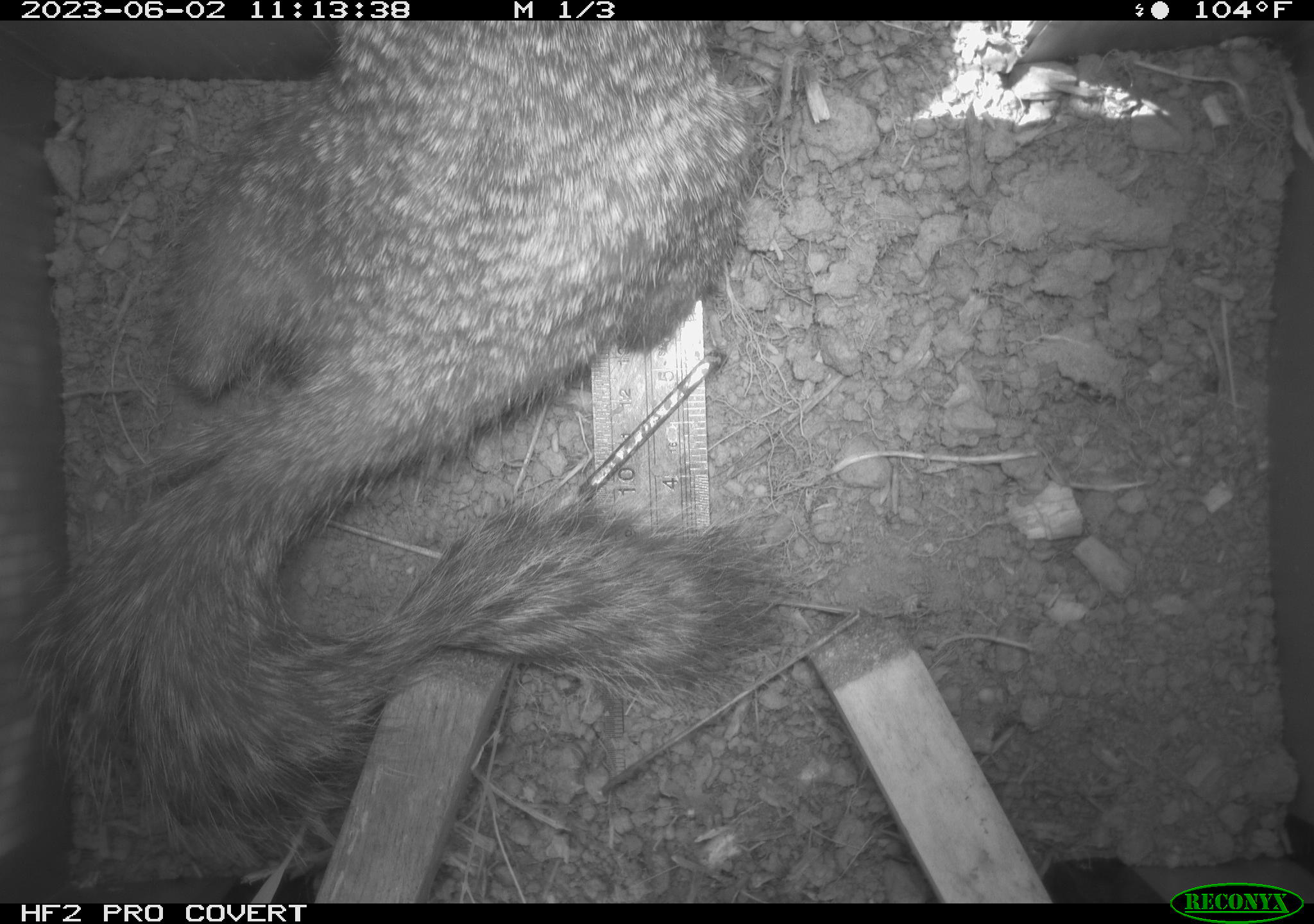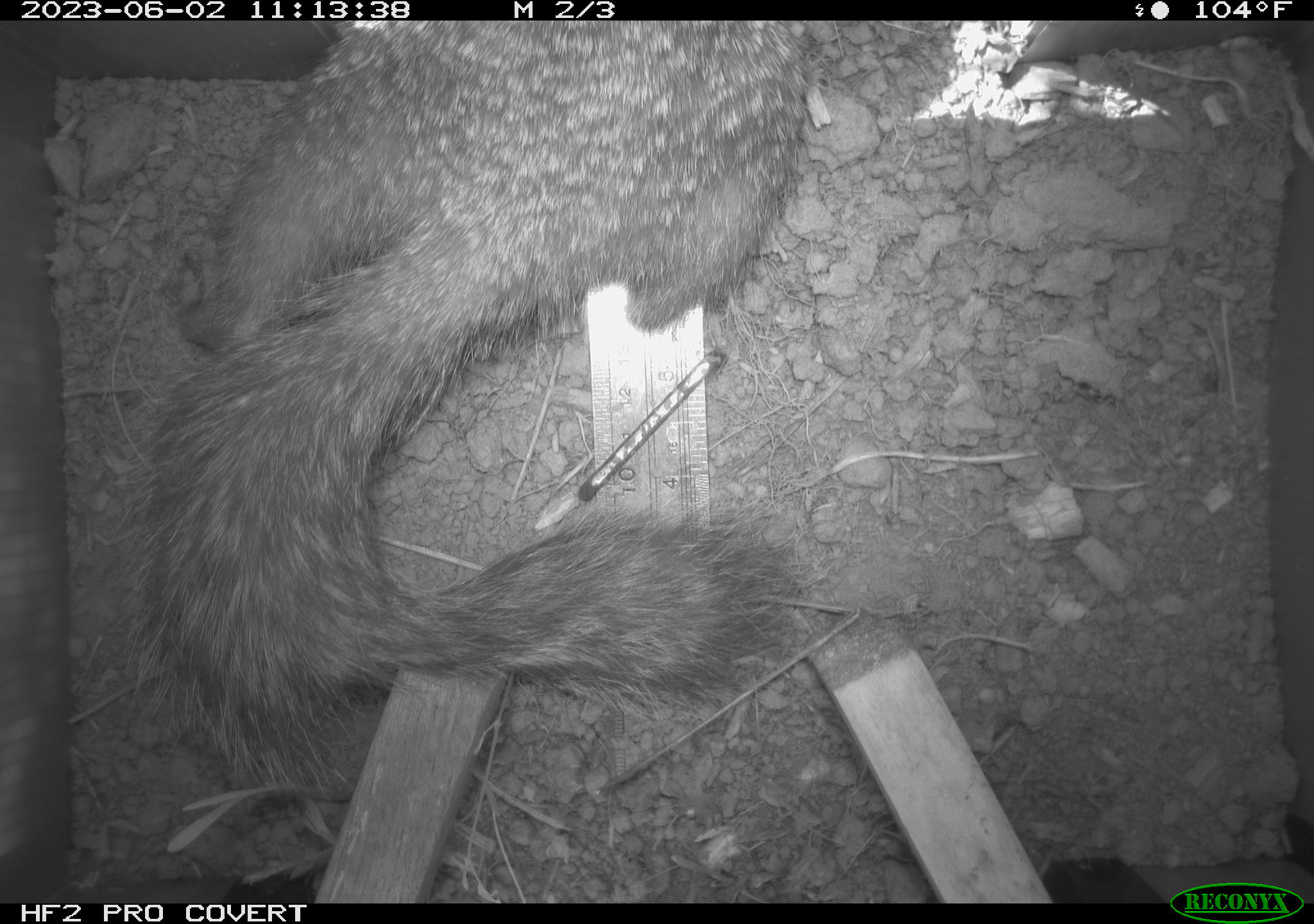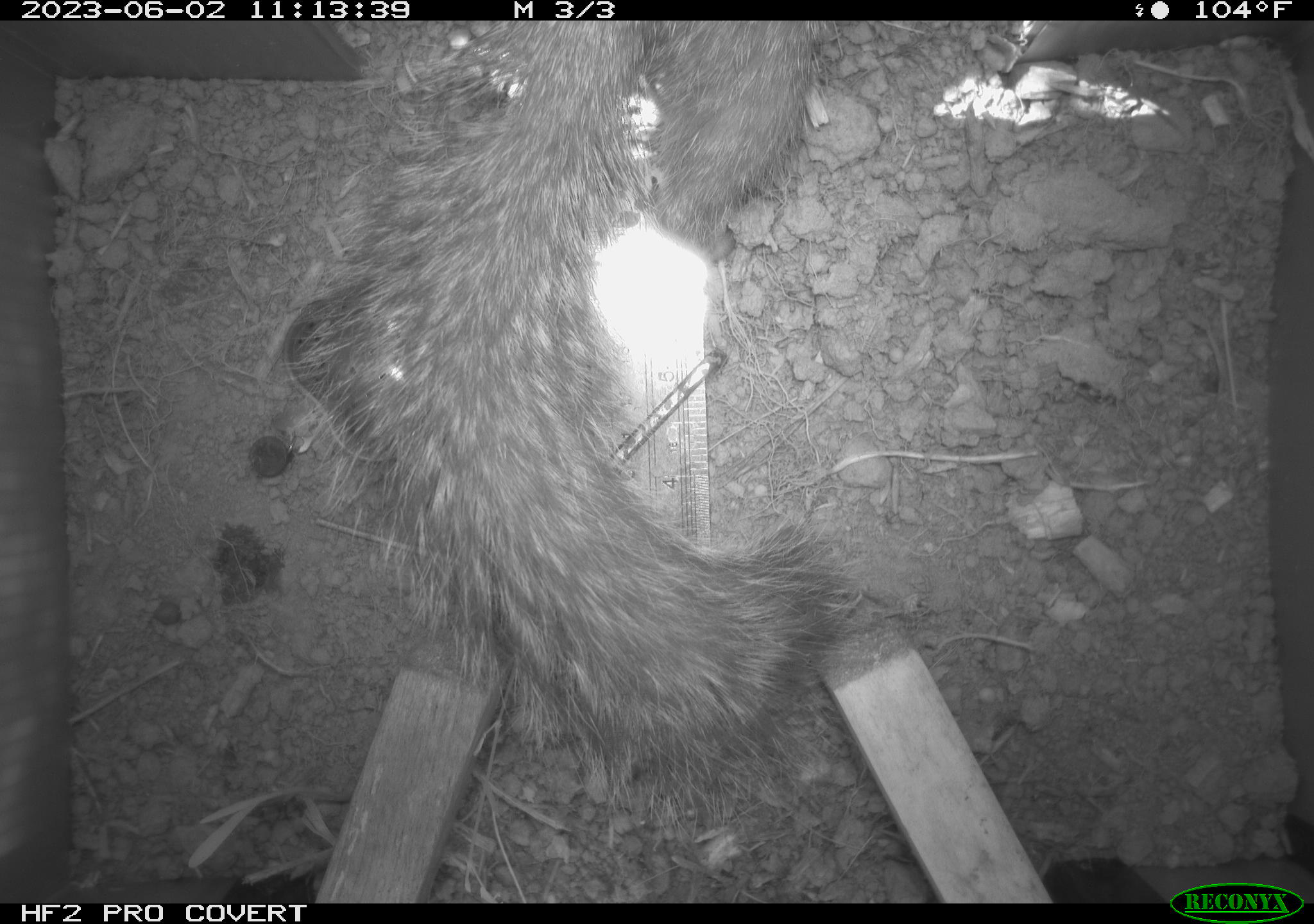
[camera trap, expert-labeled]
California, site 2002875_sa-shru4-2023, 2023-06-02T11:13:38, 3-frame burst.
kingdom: Animalia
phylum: Chordata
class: Mammalia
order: Rodentia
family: Sciuridae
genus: Otospermophilus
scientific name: Otospermophilus beecheyi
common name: california ground squirrel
California ground squirrel (Otospermophilus beecheyi).